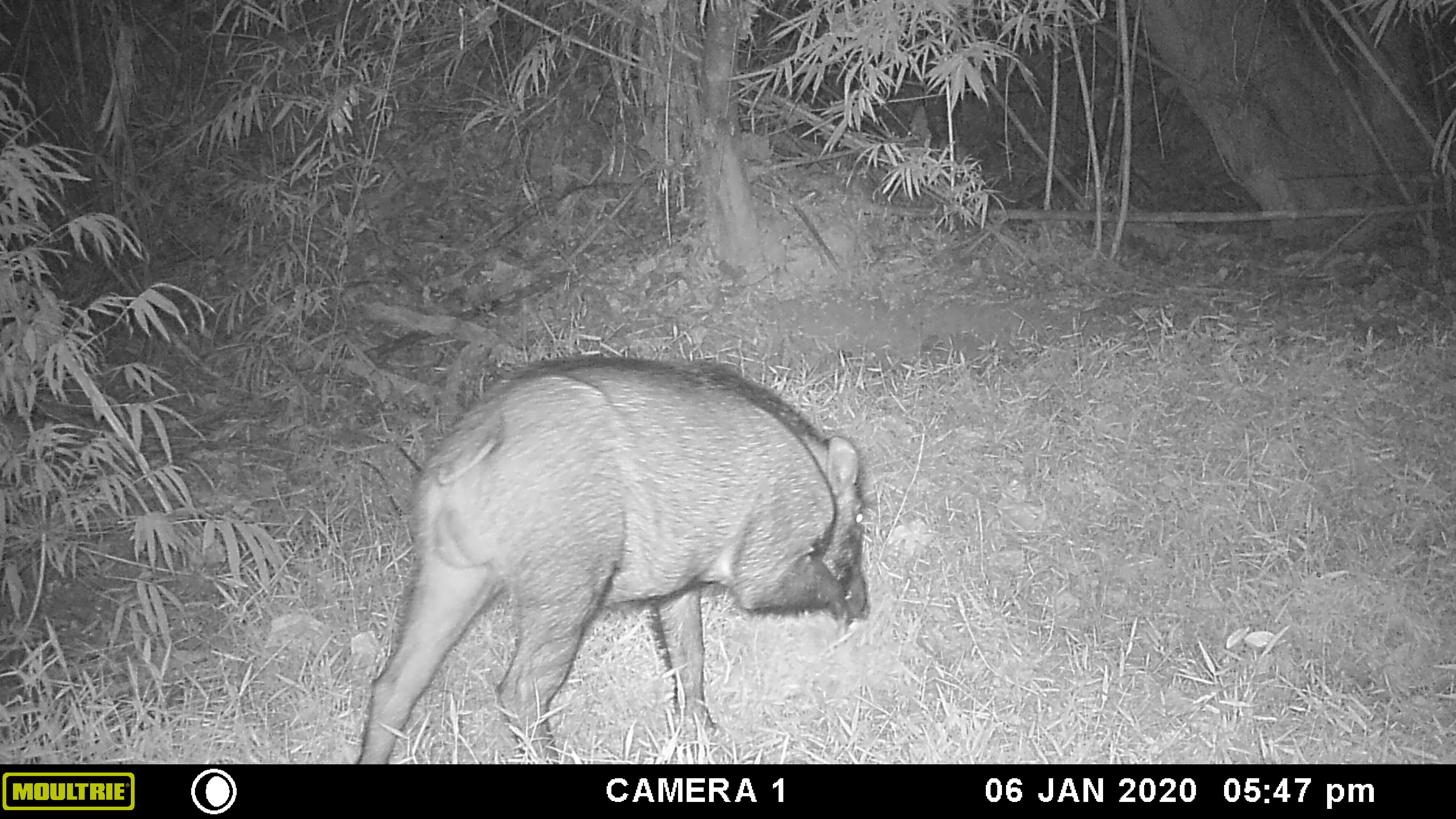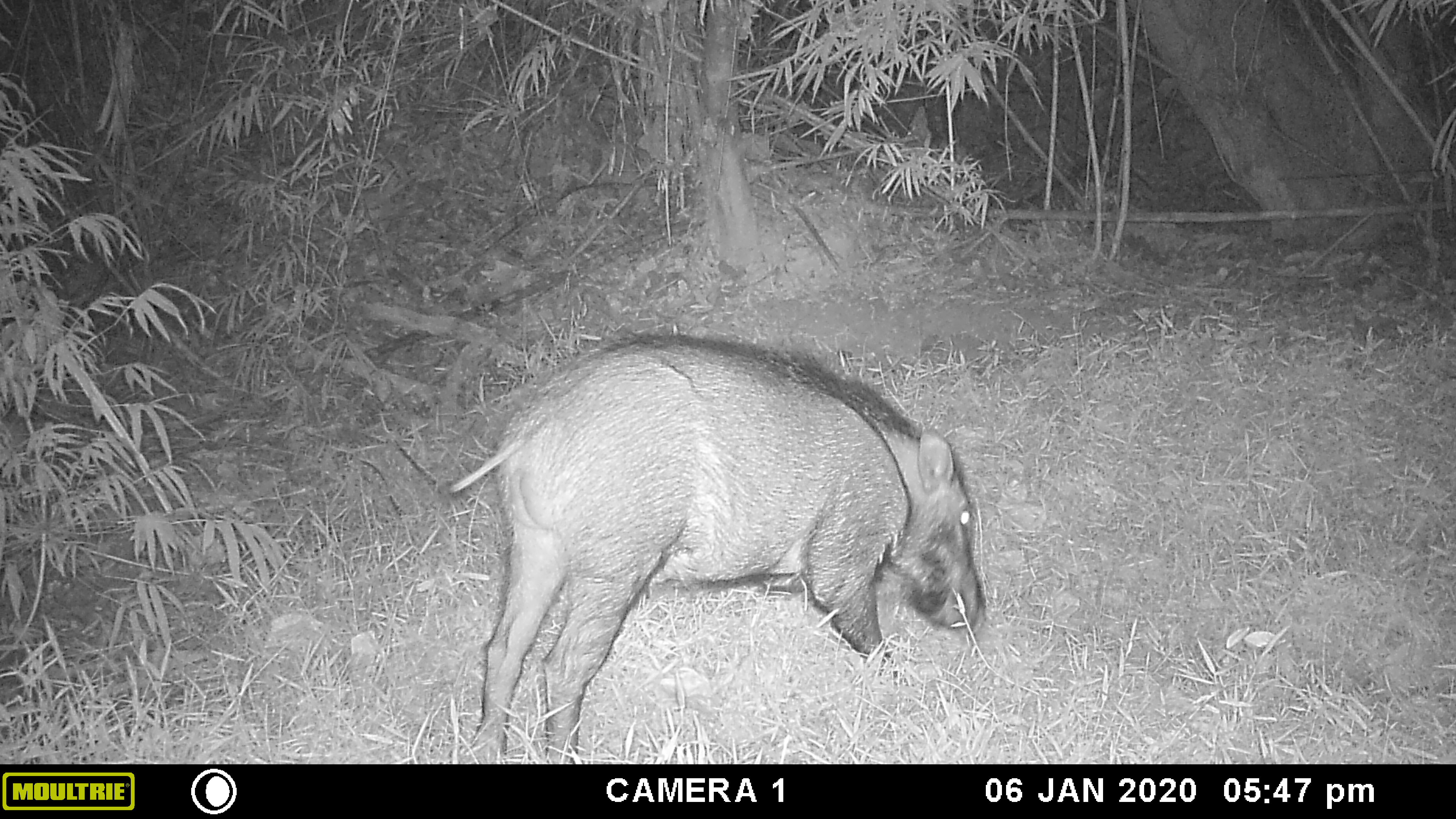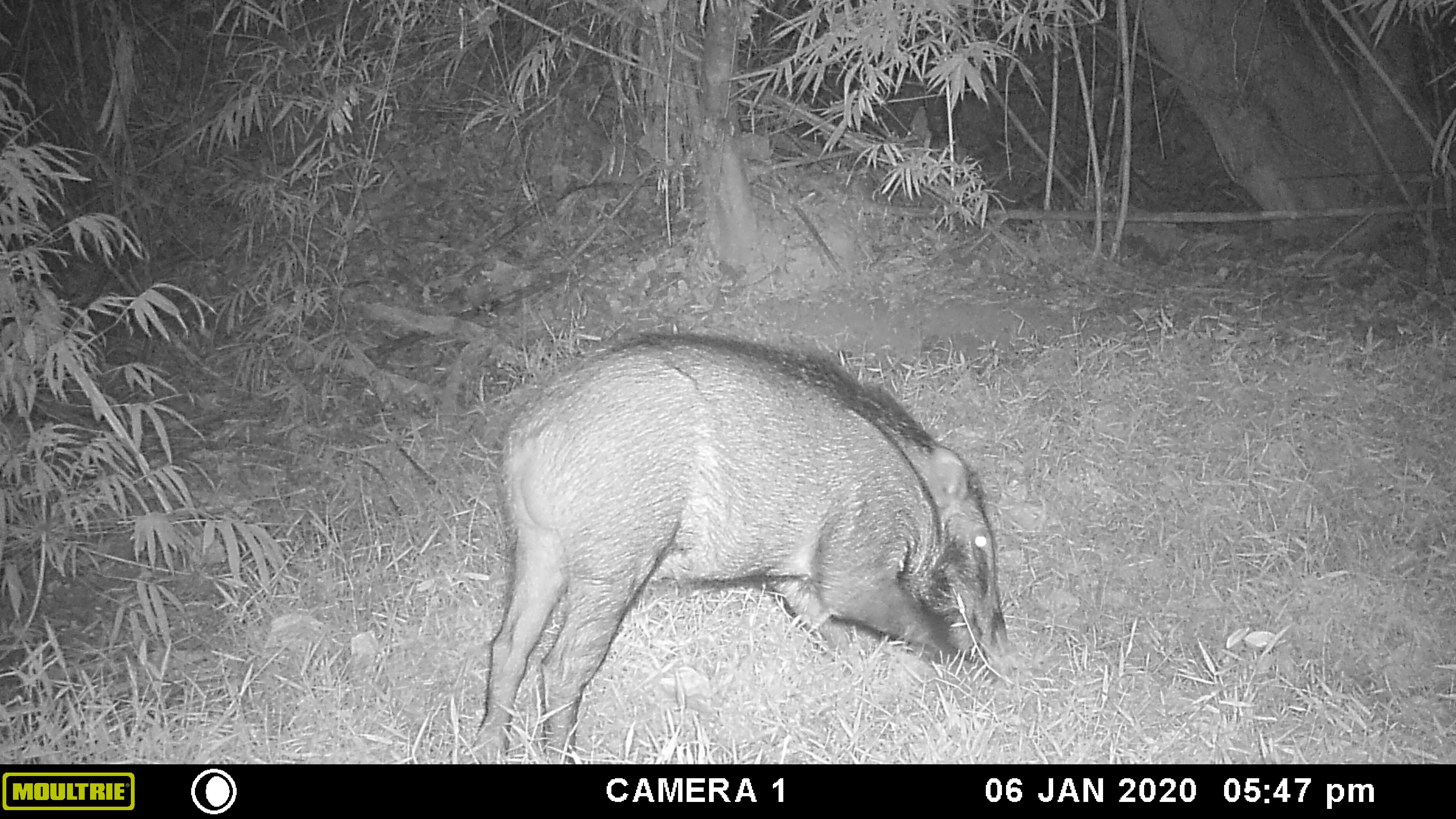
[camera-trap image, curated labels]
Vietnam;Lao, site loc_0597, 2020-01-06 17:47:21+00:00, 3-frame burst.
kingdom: Animalia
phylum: Chordata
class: Mammalia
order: Artiodactyla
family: Suidae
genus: Sus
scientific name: Sus scrofa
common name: eurasian wild pig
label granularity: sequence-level